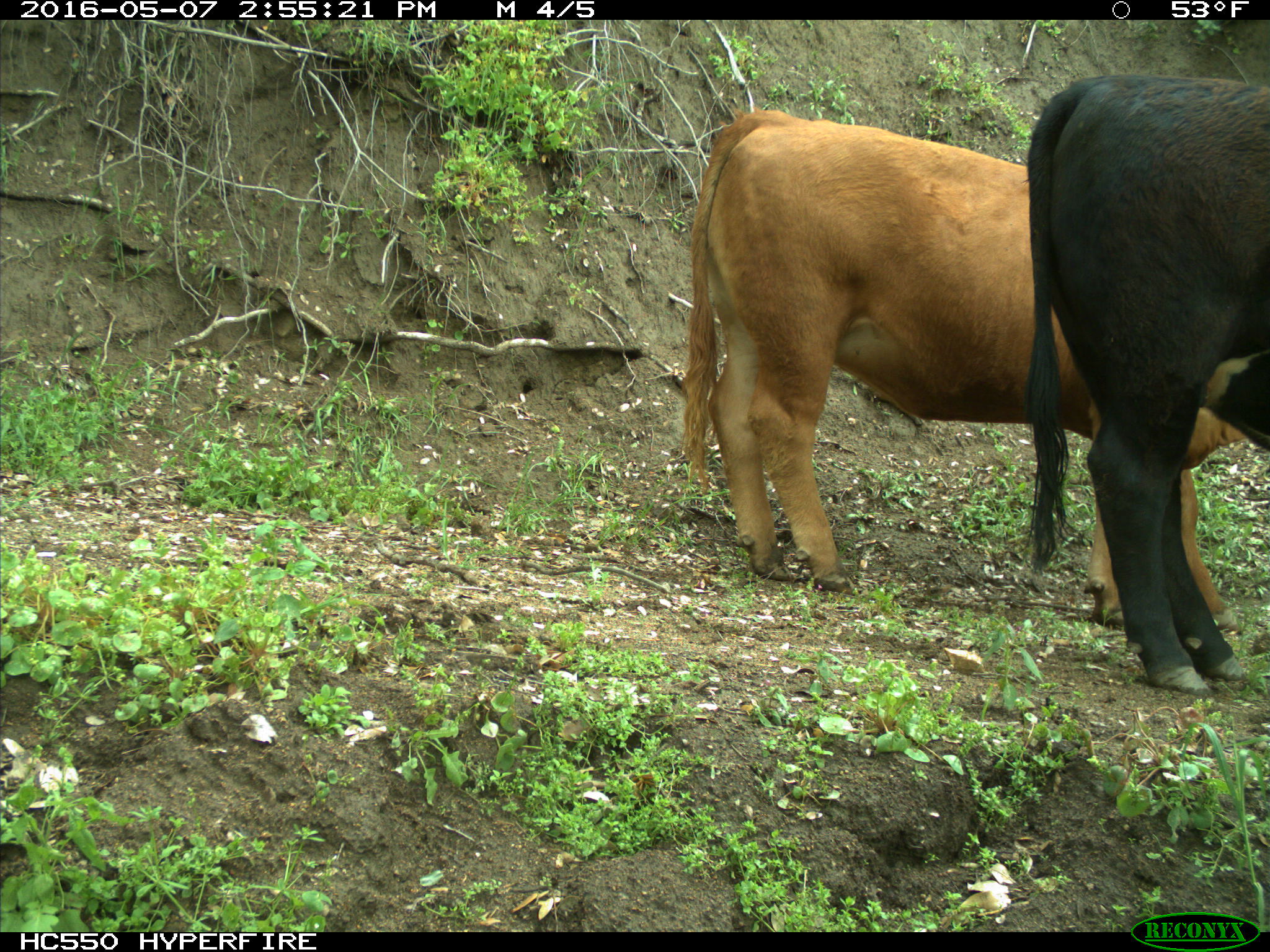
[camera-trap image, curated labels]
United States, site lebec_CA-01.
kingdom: Animalia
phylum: Chordata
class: Mammalia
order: Artiodactyla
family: Bovidae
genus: Bos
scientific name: Bos taurus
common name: domestic cow